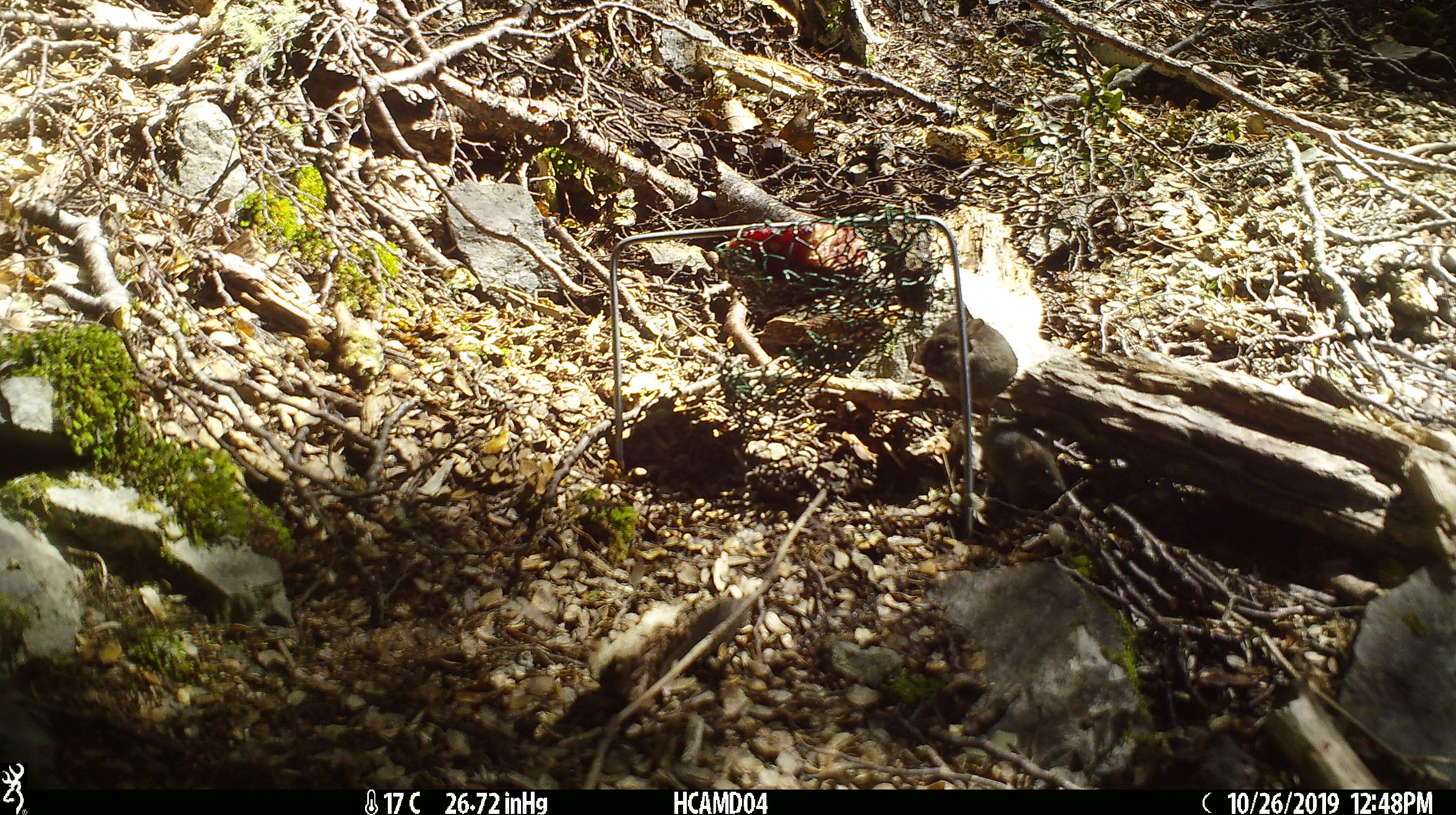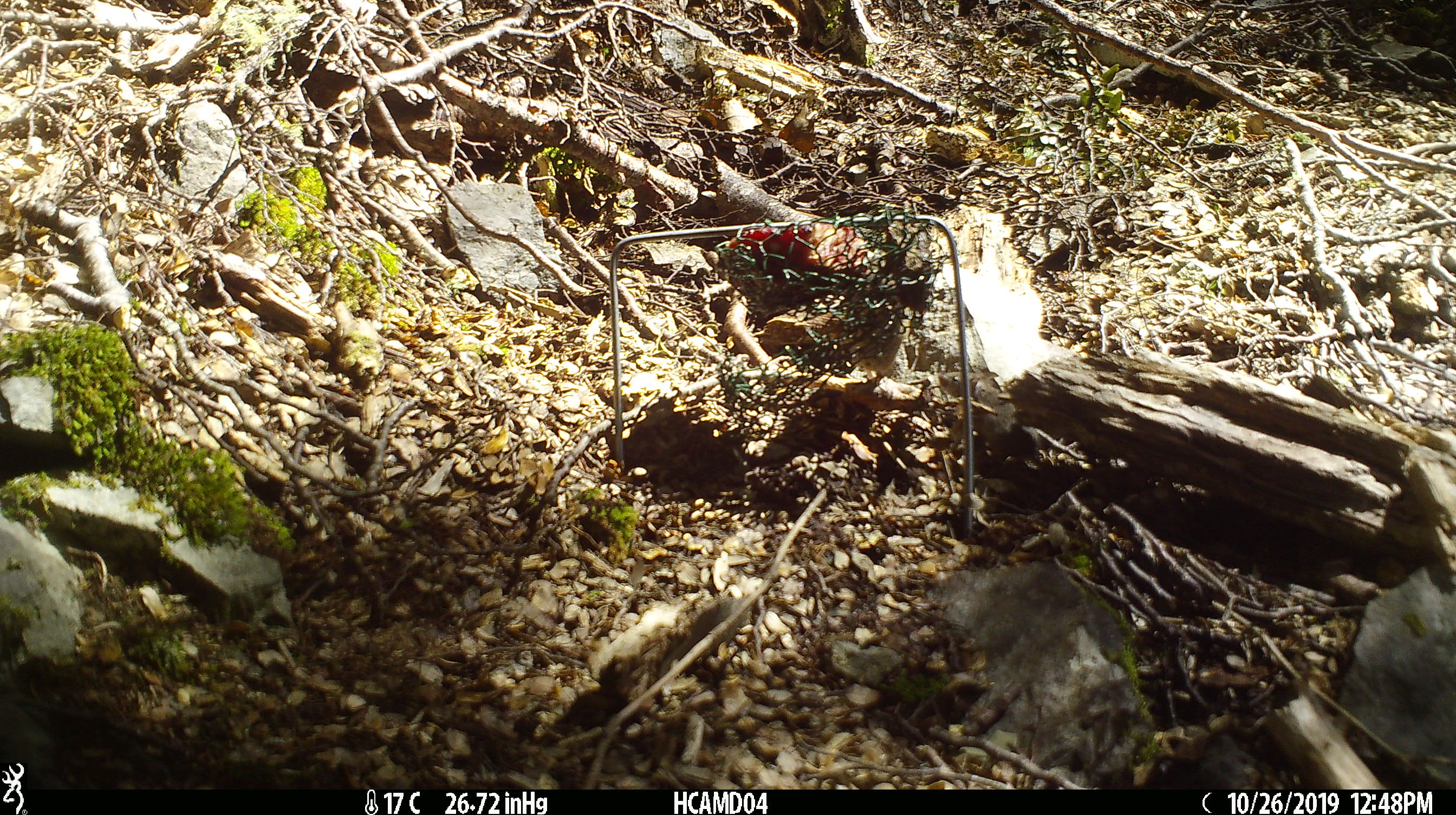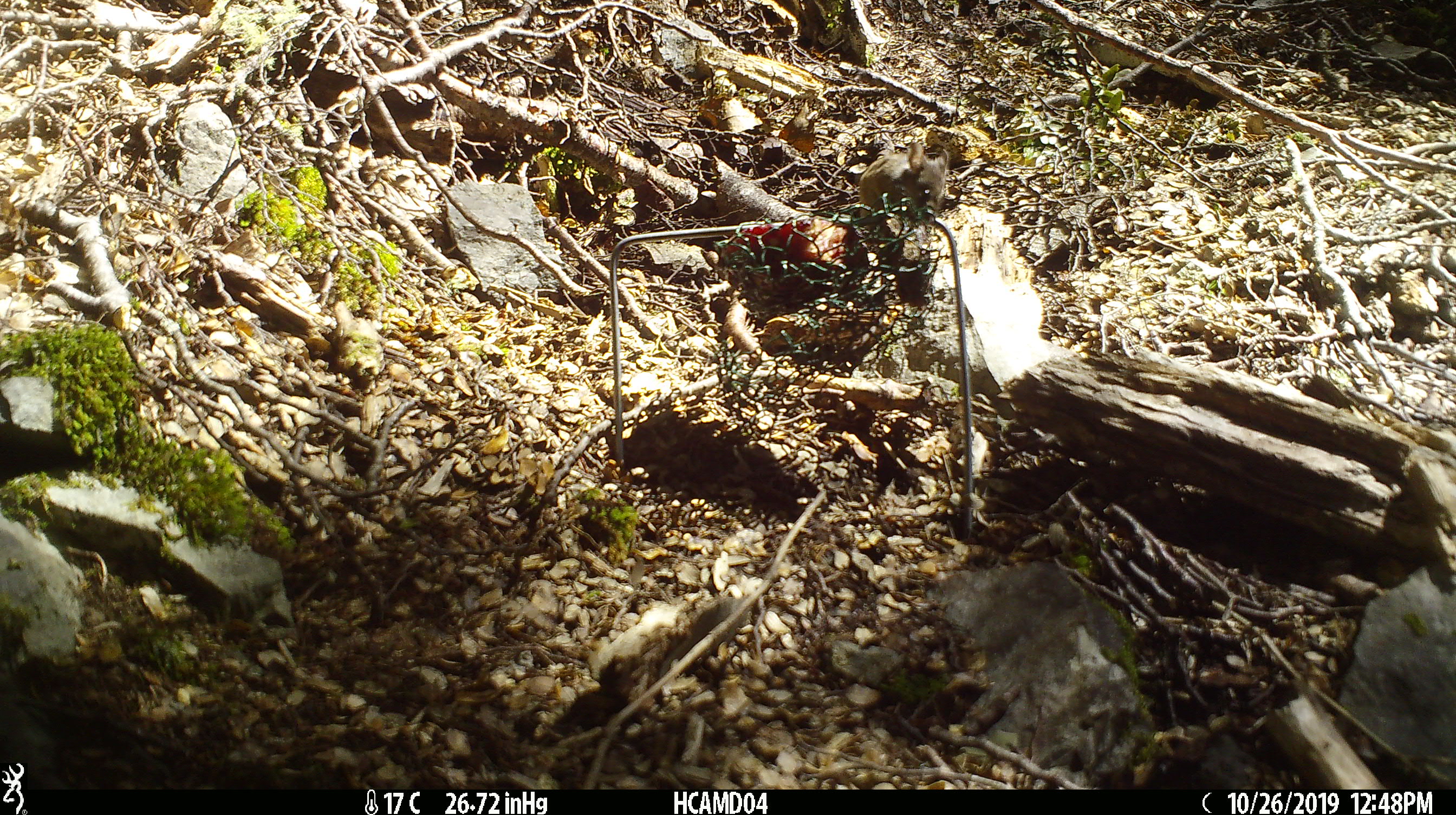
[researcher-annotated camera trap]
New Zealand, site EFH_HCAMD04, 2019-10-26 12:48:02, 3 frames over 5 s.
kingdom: Animalia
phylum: Chordata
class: Mammalia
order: Rodentia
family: Muridae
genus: Mus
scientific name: Mus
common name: mouse